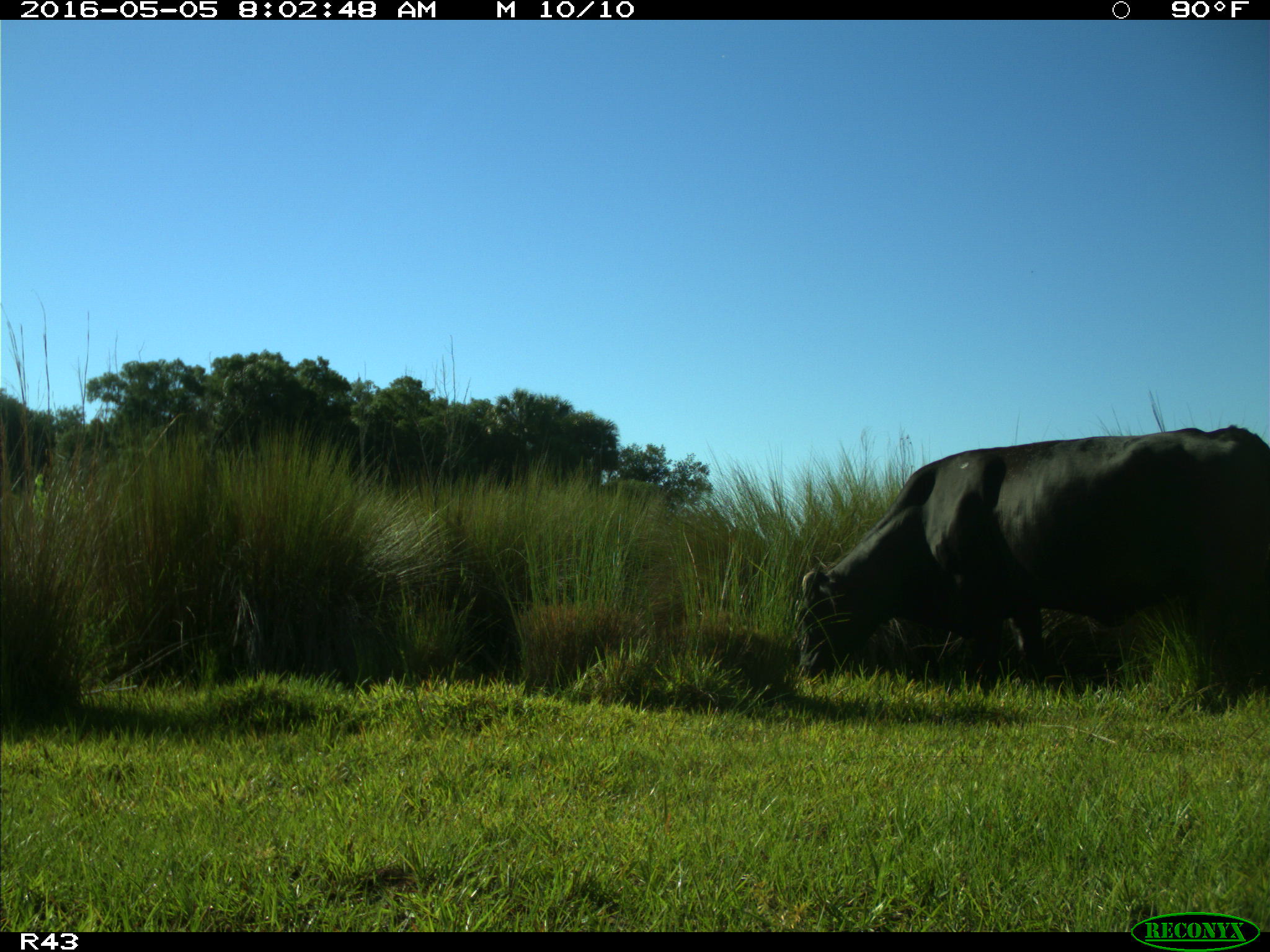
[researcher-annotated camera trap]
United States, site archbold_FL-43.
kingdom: Animalia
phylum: Chordata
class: Mammalia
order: Artiodactyla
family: Bovidae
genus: Bos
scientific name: Bos taurus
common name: domestic cow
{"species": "Bos taurus (domestic cow)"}